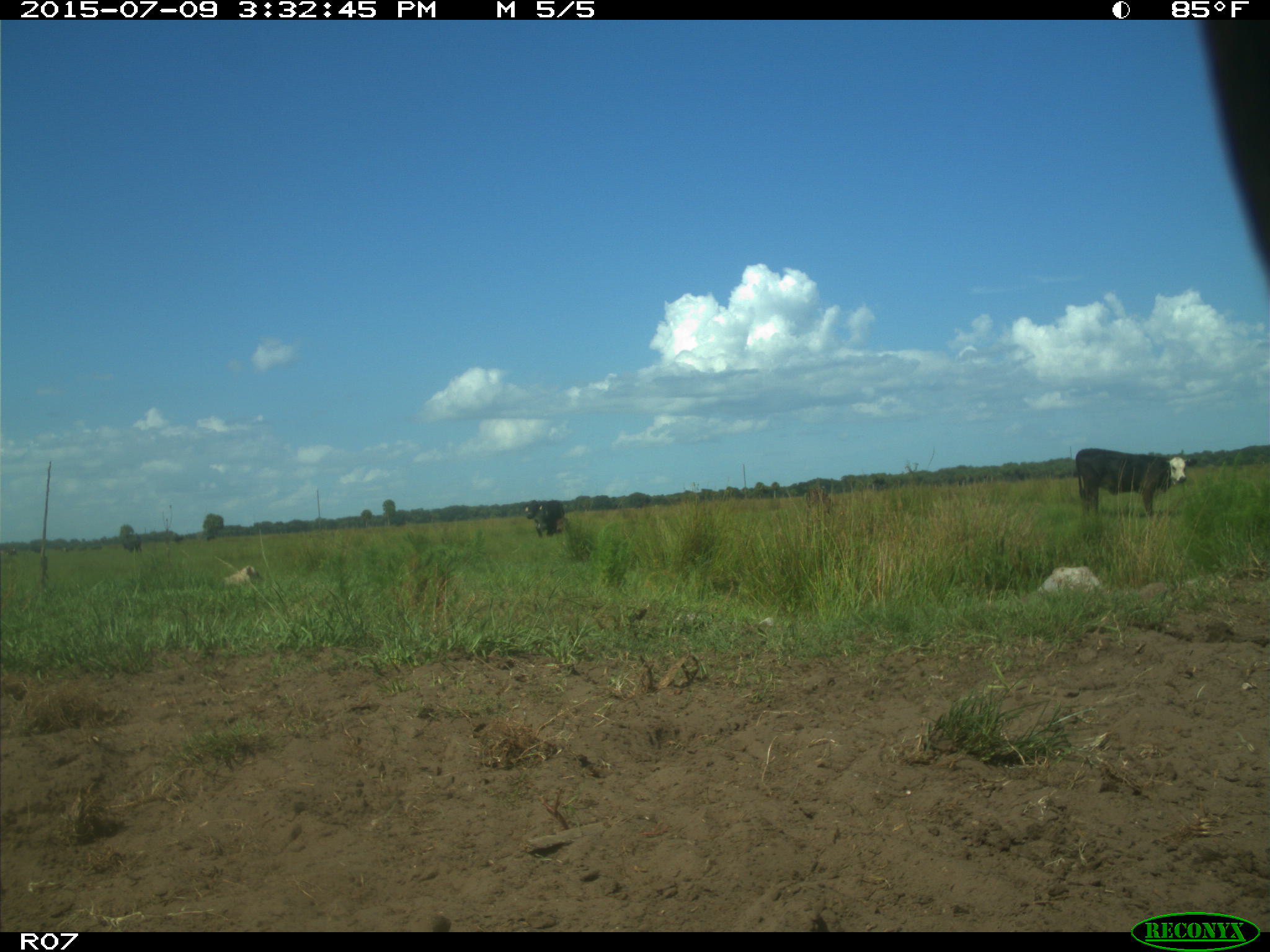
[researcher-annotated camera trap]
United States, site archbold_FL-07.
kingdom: Animalia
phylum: Chordata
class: Mammalia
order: Artiodactyla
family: Bovidae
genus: Bos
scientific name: Bos taurus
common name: domestic cow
Bos taurus (domestic cow).